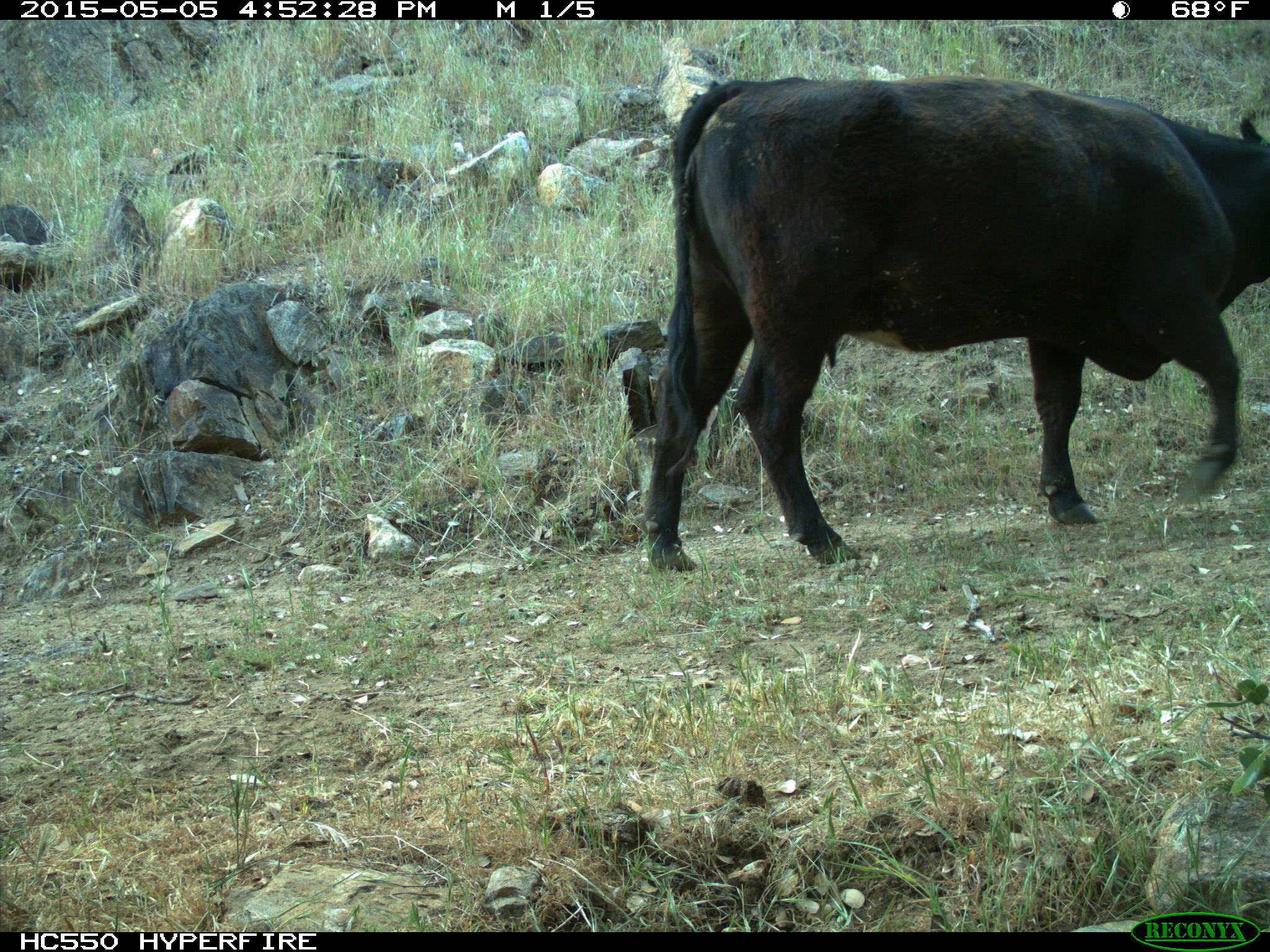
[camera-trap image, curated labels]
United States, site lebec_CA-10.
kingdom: Animalia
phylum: Chordata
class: Mammalia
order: Artiodactyla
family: Bovidae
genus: Bos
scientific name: Bos taurus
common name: domestic cow